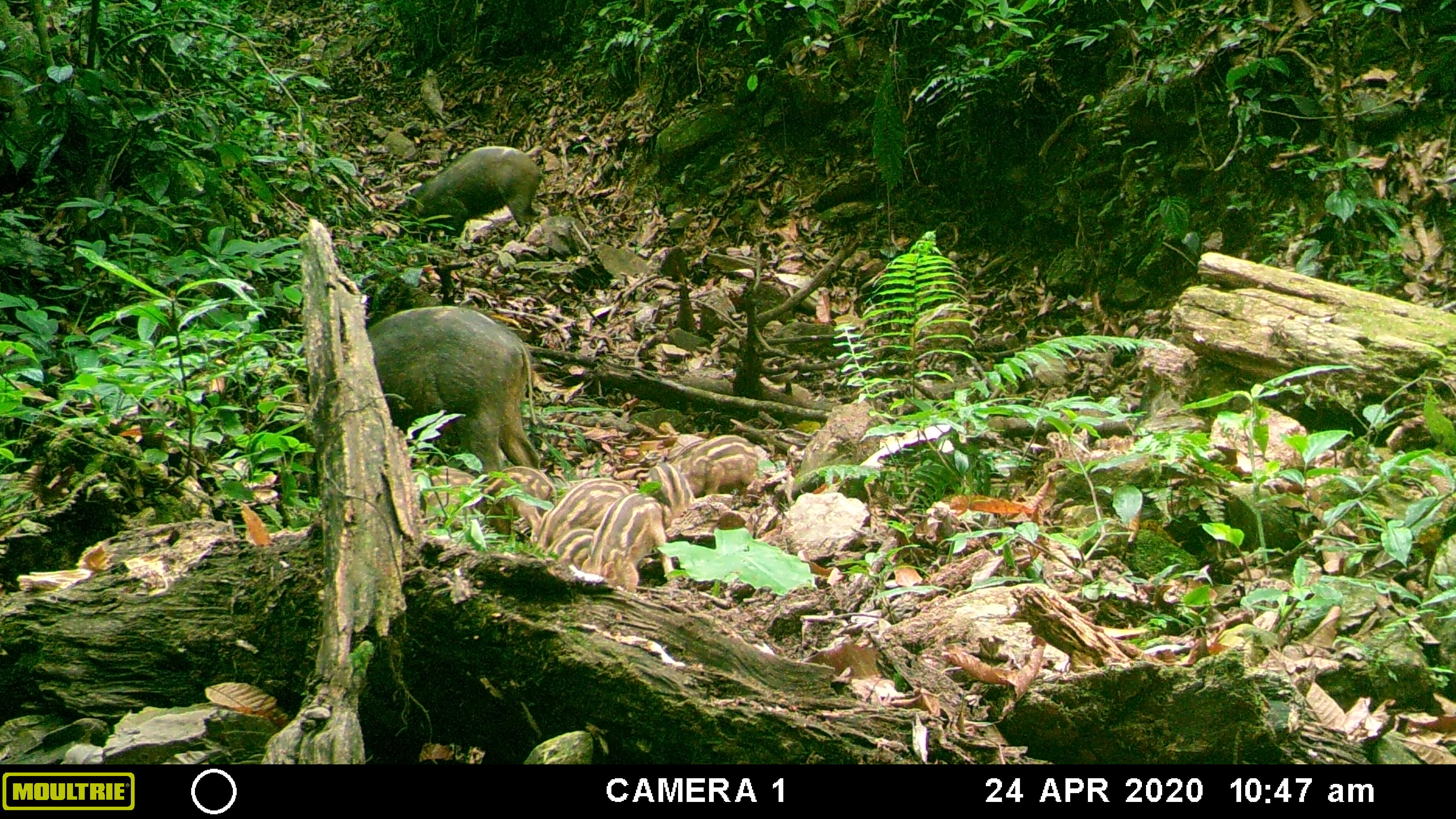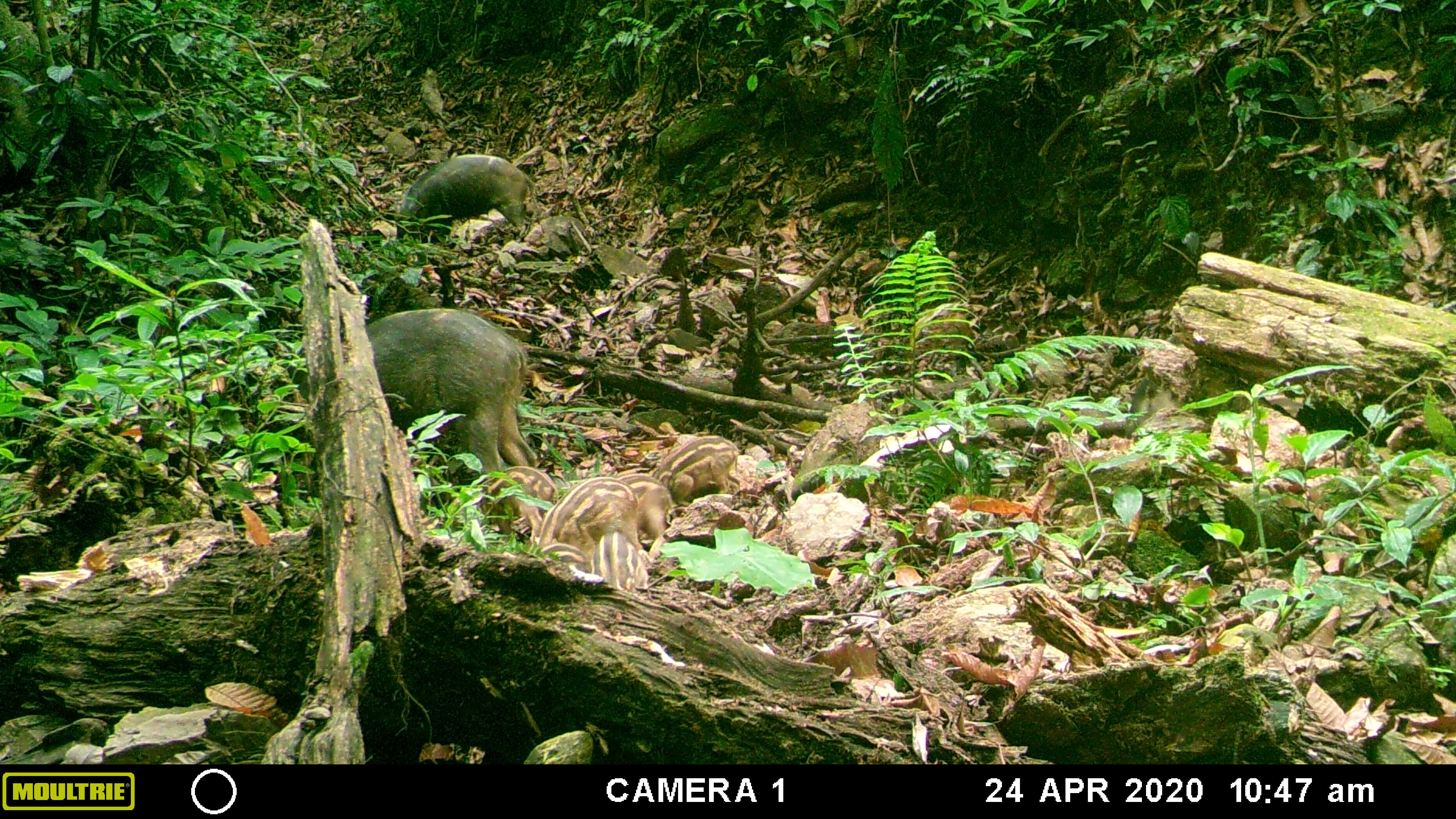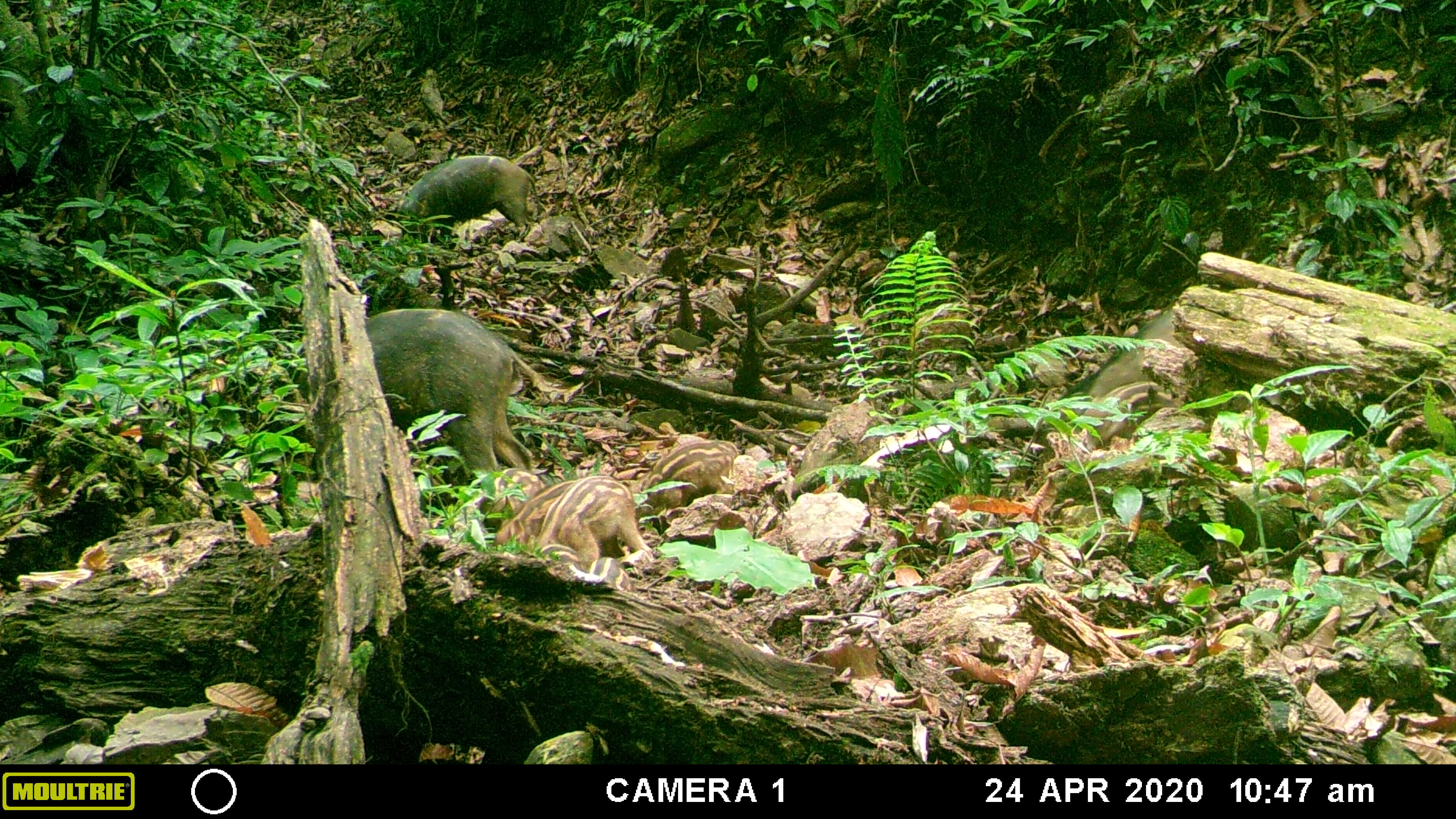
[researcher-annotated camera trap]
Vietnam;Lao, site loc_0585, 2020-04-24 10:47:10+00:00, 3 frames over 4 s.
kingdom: Animalia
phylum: Chordata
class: Mammalia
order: Artiodactyla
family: Suidae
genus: Sus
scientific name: Sus scrofa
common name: eurasian wild pig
Eurasian wild pig (Sus scrofa). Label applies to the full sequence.